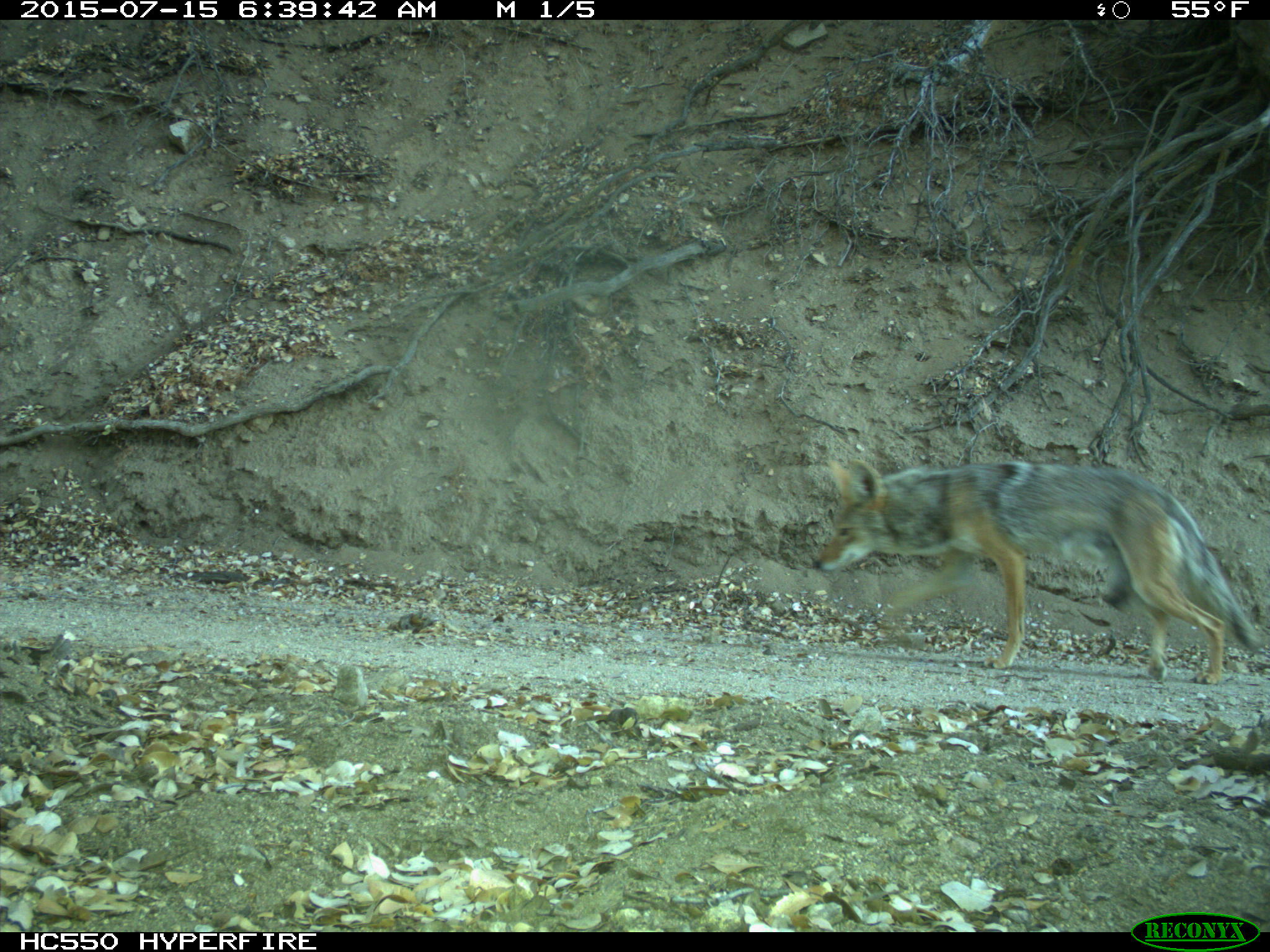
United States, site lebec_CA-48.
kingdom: Animalia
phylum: Chordata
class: Mammalia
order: Carnivora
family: Canidae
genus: Canis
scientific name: Canis latrans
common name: coyote